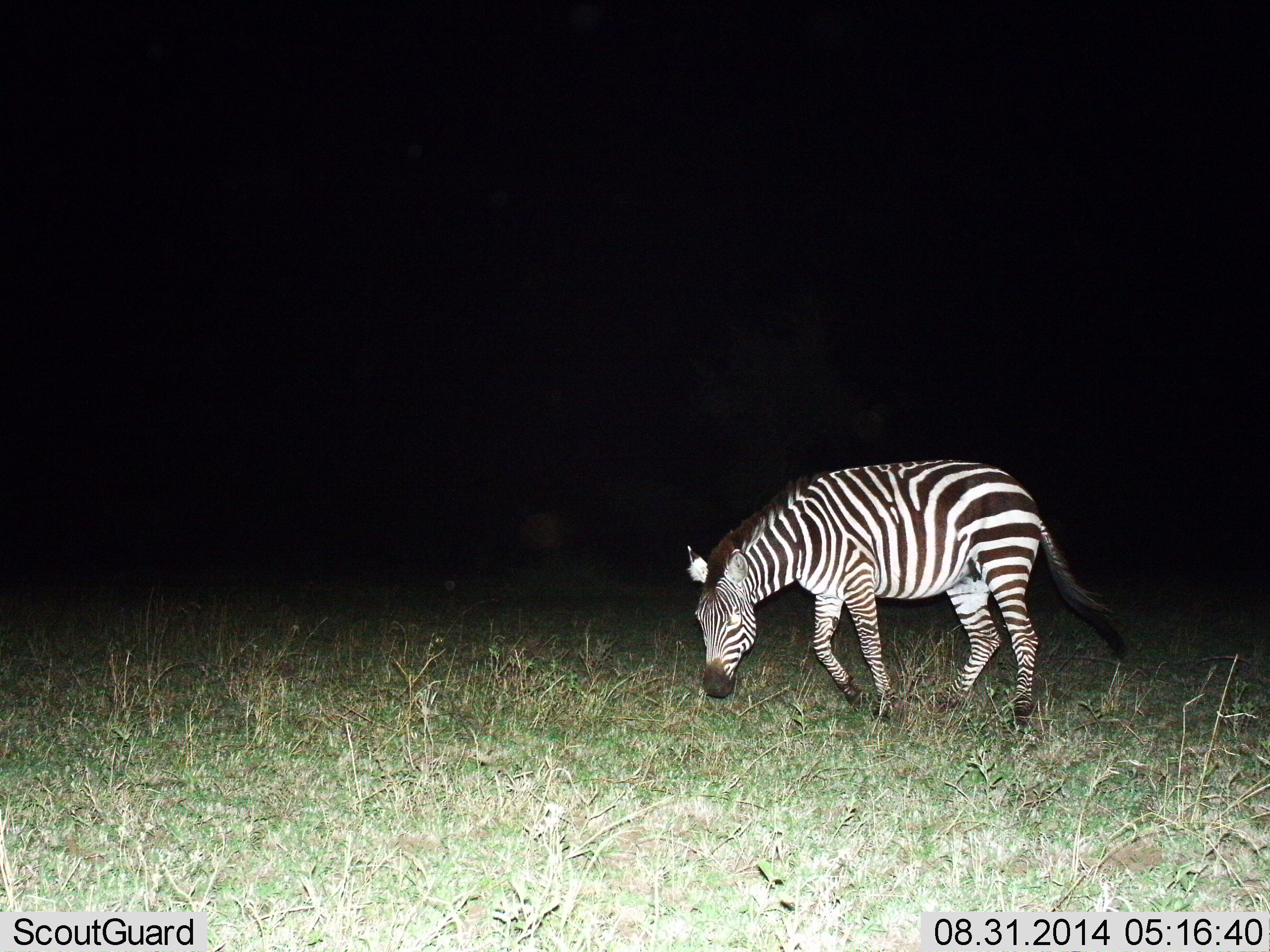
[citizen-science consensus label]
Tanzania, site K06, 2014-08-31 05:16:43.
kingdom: Animalia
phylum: Chordata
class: Mammalia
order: Perissodactyla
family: Equidae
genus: Equus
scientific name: Equus quagga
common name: plains zebra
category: zebra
Zebra (plains zebra) (Equus quagga), count 1. Behavior (volunteer vote fractions): standing 20%, resting 0%, moving 30%, interacting 0%. Young present (vote fraction): 0%. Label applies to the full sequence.